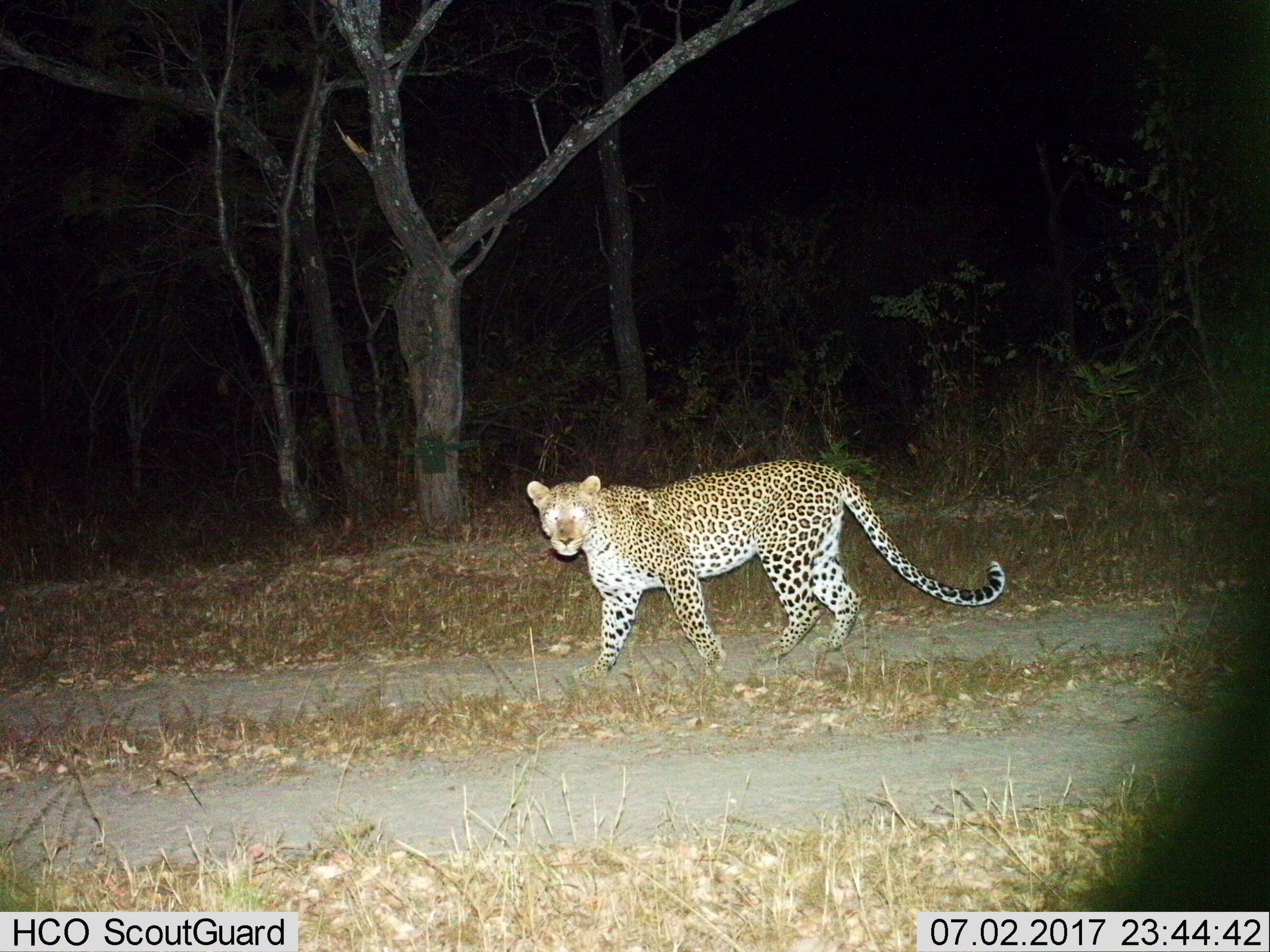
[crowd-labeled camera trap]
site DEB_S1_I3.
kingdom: Animalia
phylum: Chordata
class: Mammalia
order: Carnivora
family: Felidae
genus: Panthera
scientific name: Panthera pardus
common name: leopard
Leopard (Panthera pardus), count 1. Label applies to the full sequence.